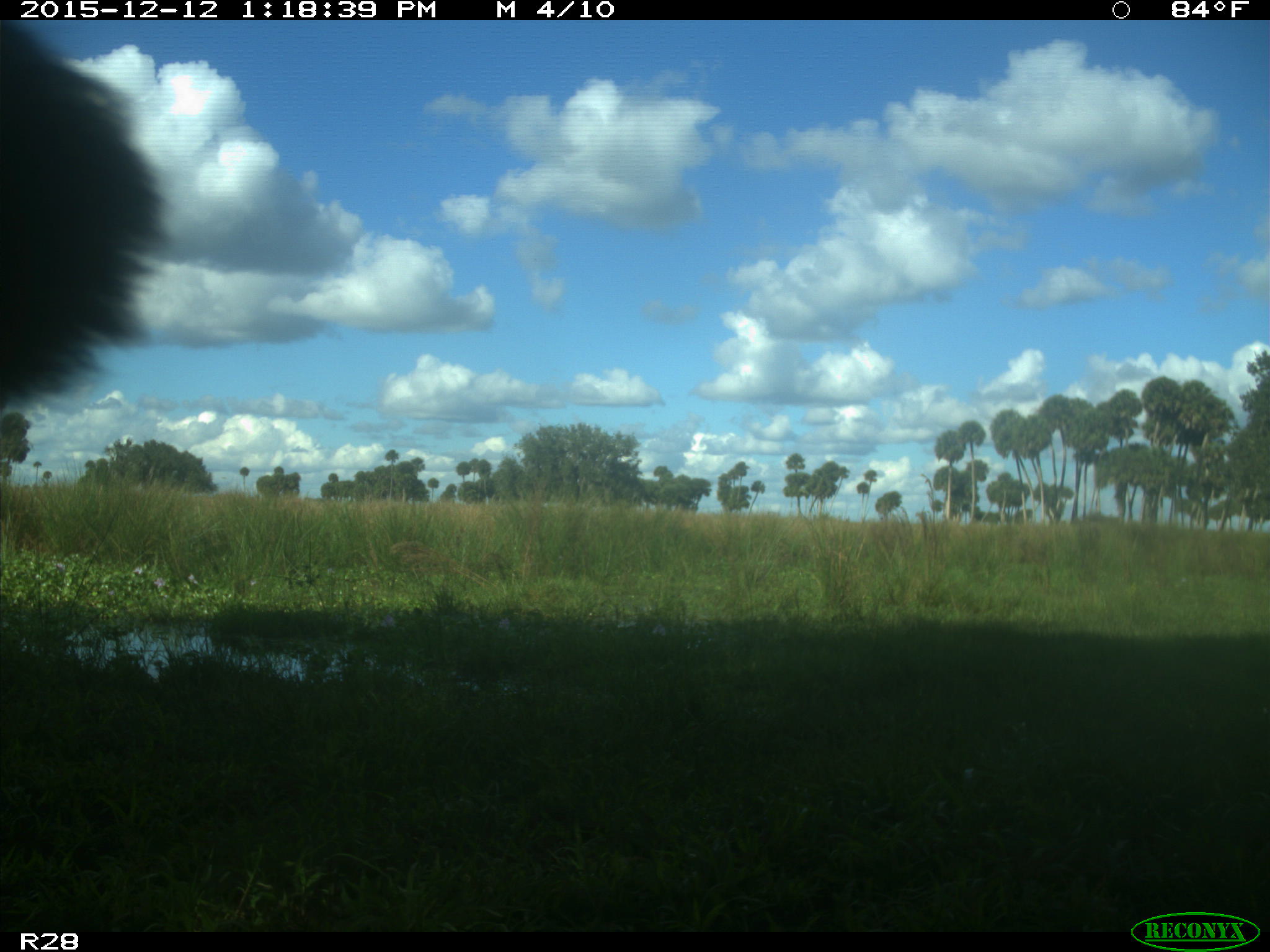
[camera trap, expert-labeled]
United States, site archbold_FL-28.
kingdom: Animalia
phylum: Chordata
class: Mammalia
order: Artiodactyla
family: Bovidae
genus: Bos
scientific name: Bos taurus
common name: domestic cow